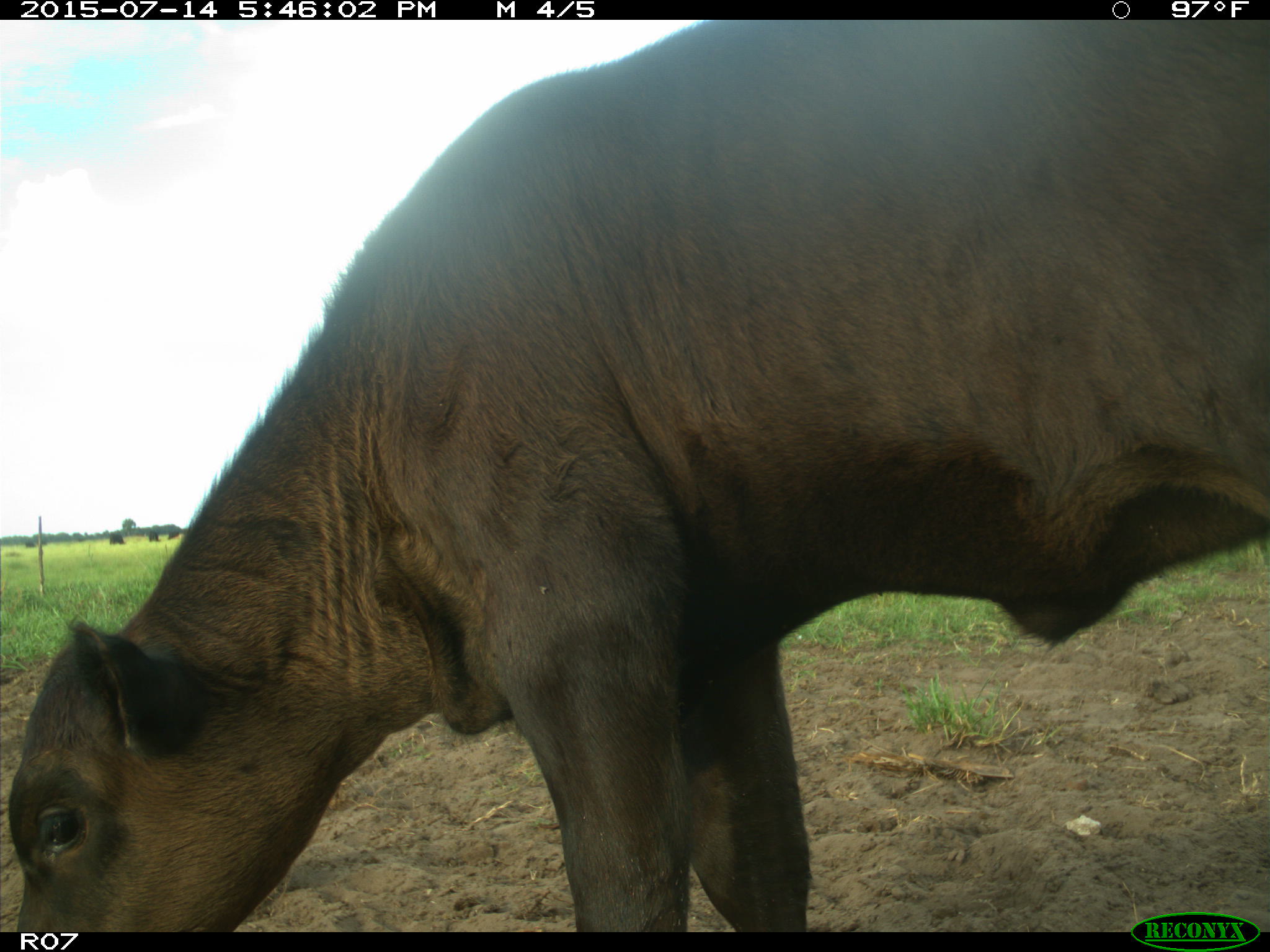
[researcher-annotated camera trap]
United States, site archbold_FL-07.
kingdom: Animalia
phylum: Chordata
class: Mammalia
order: Artiodactyla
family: Bovidae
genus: Bos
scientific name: Bos taurus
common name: domestic cow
Bos taurus (domestic cow).